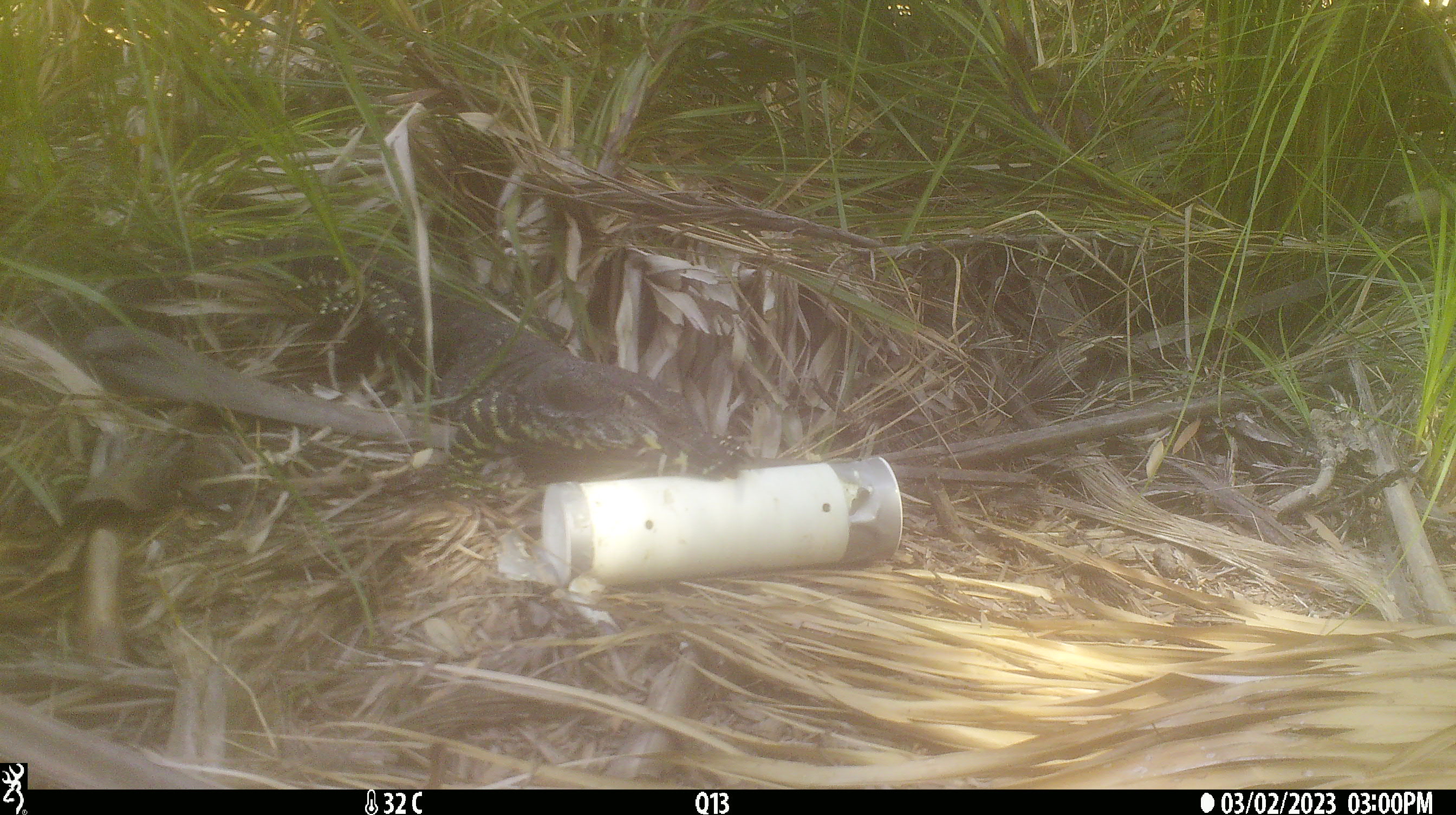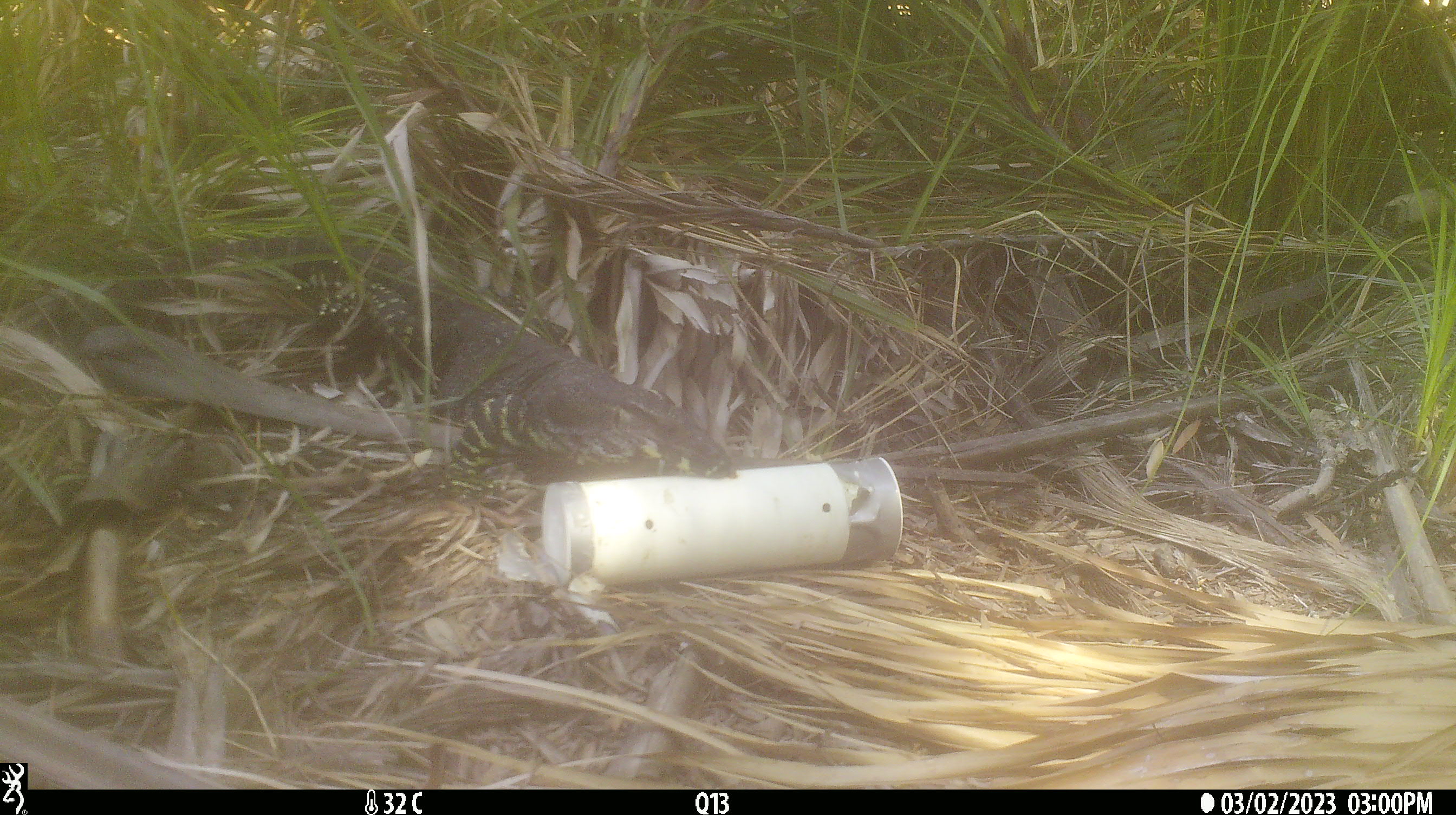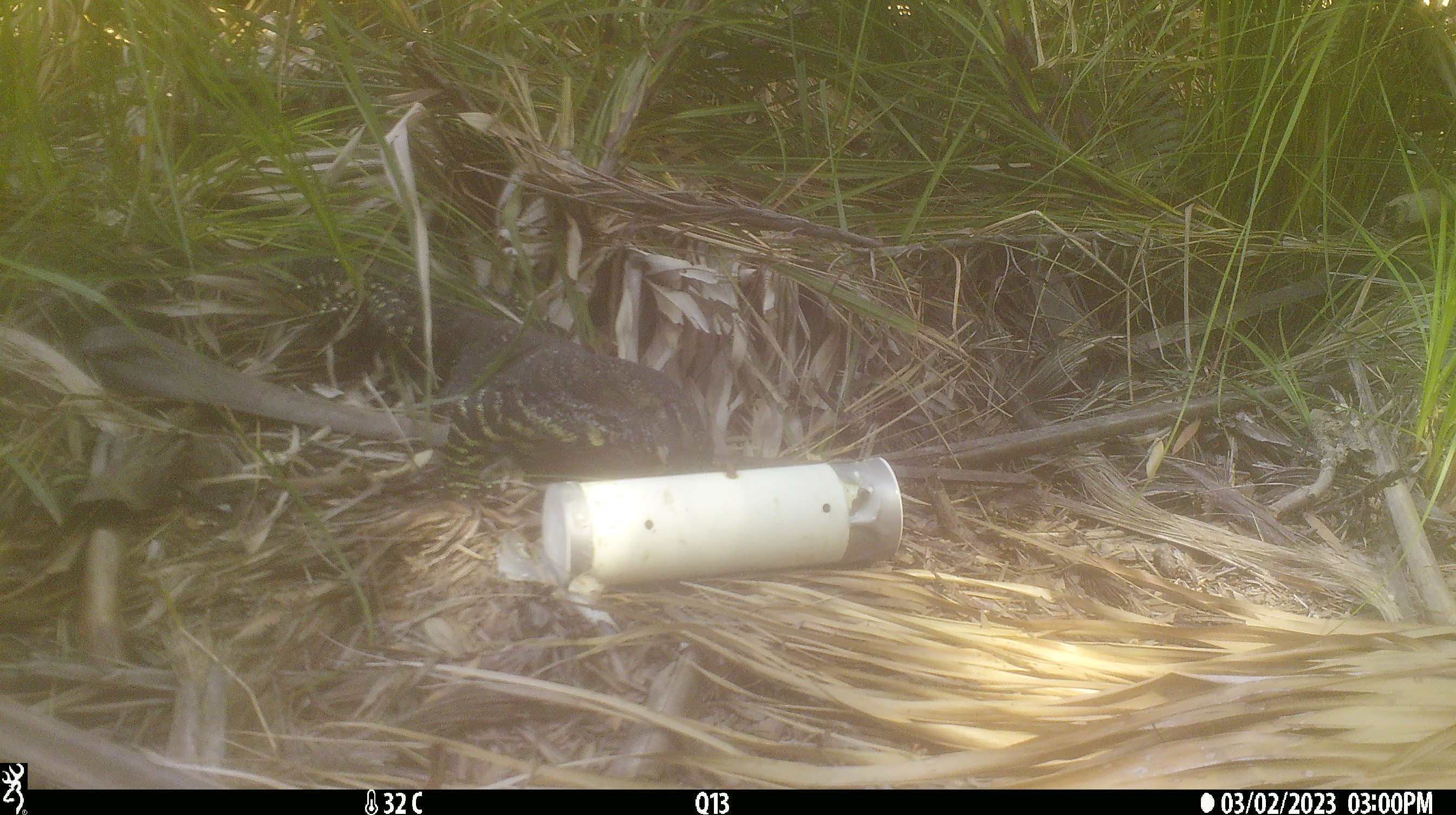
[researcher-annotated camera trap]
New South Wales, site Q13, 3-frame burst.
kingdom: Animalia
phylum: Chordata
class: Reptilia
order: Squamata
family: Varanidae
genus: Varanus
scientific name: Varanus varius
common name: lace monitor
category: goanna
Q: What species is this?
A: Goanna (lace monitor) (Varanus varius).